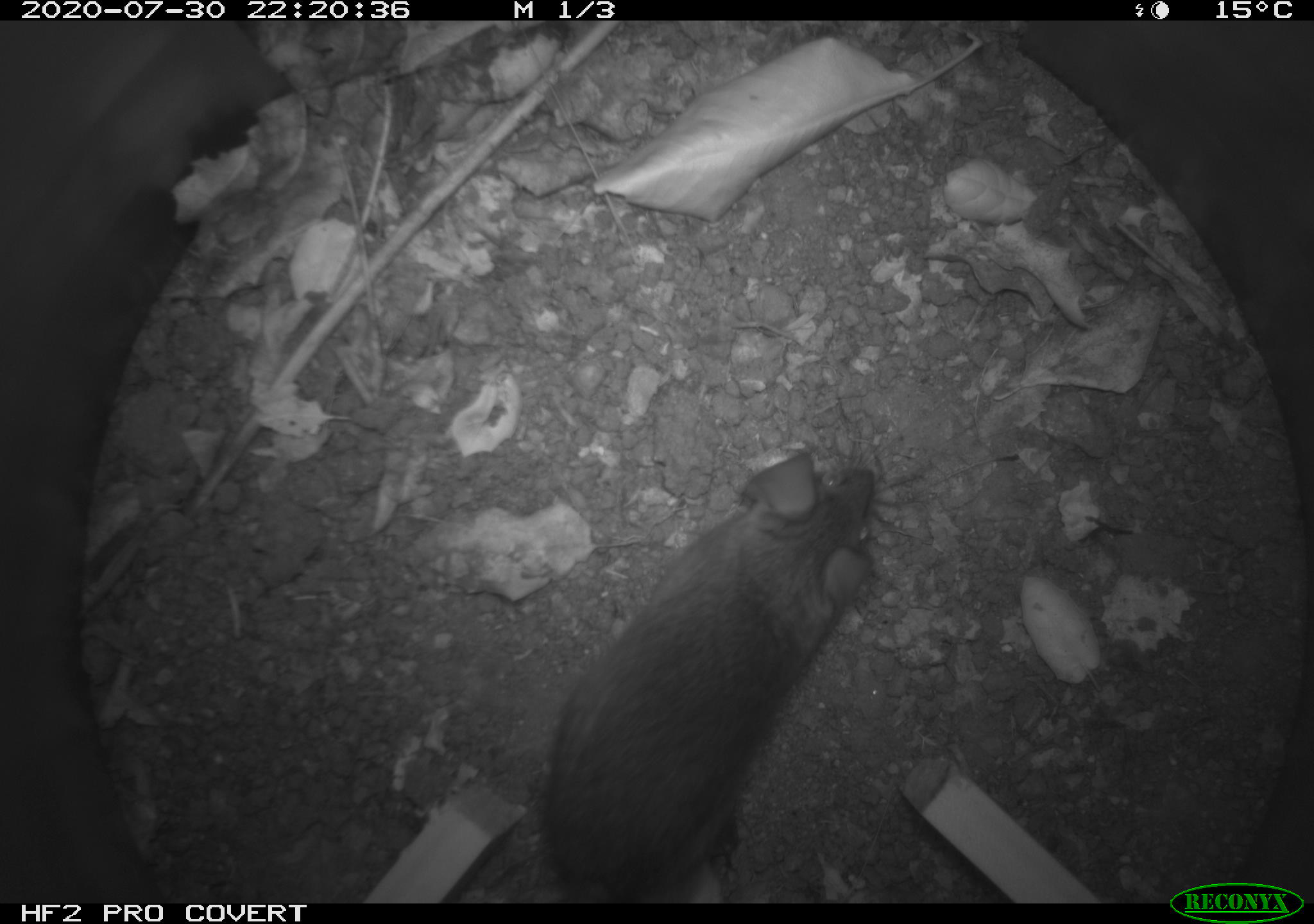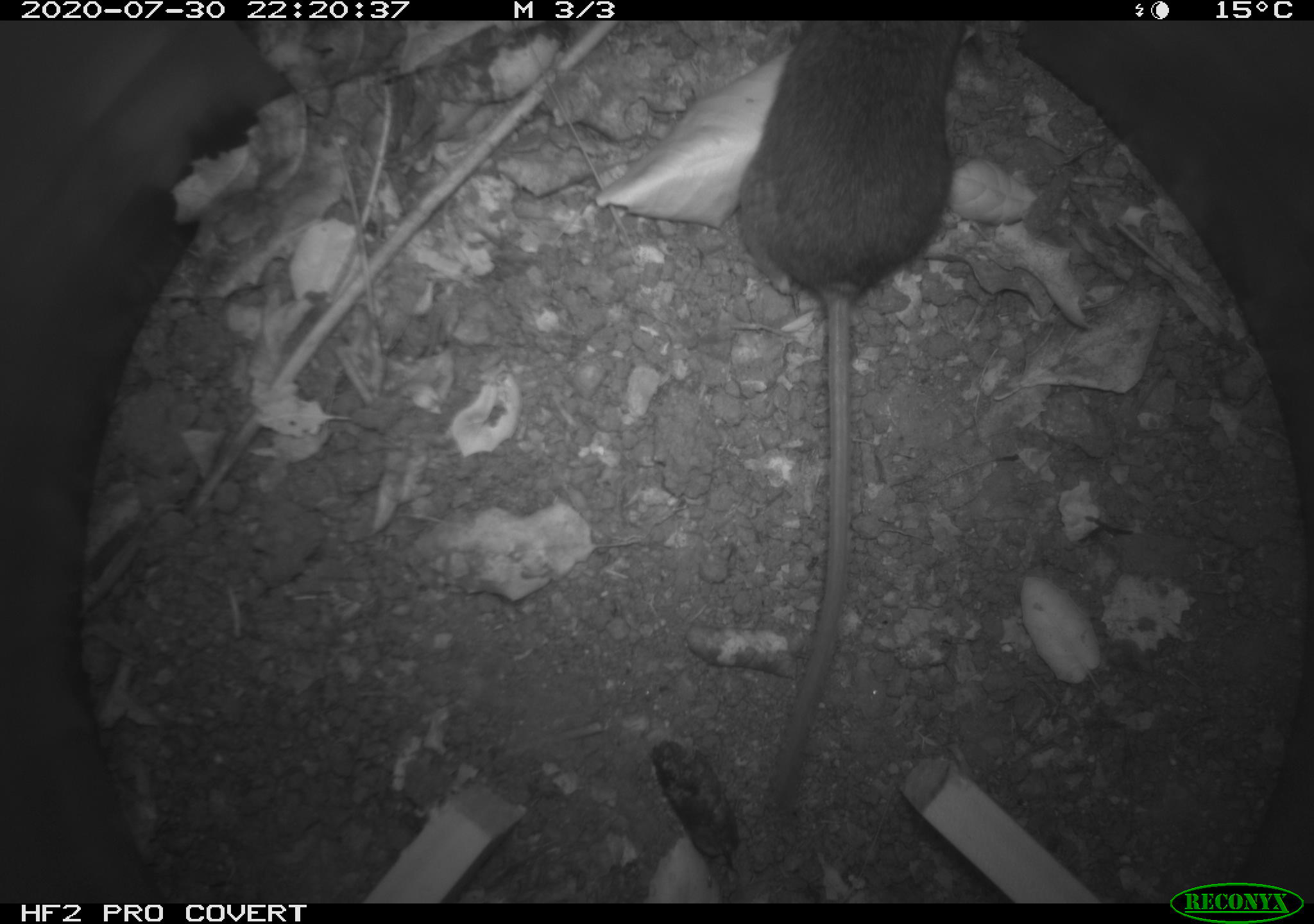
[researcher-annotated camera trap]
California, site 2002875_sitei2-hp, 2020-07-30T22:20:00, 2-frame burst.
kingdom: Animalia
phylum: Chordata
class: Mammalia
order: Rodentia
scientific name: Rodentia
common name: rodent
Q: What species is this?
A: Rodent (Rodentia).